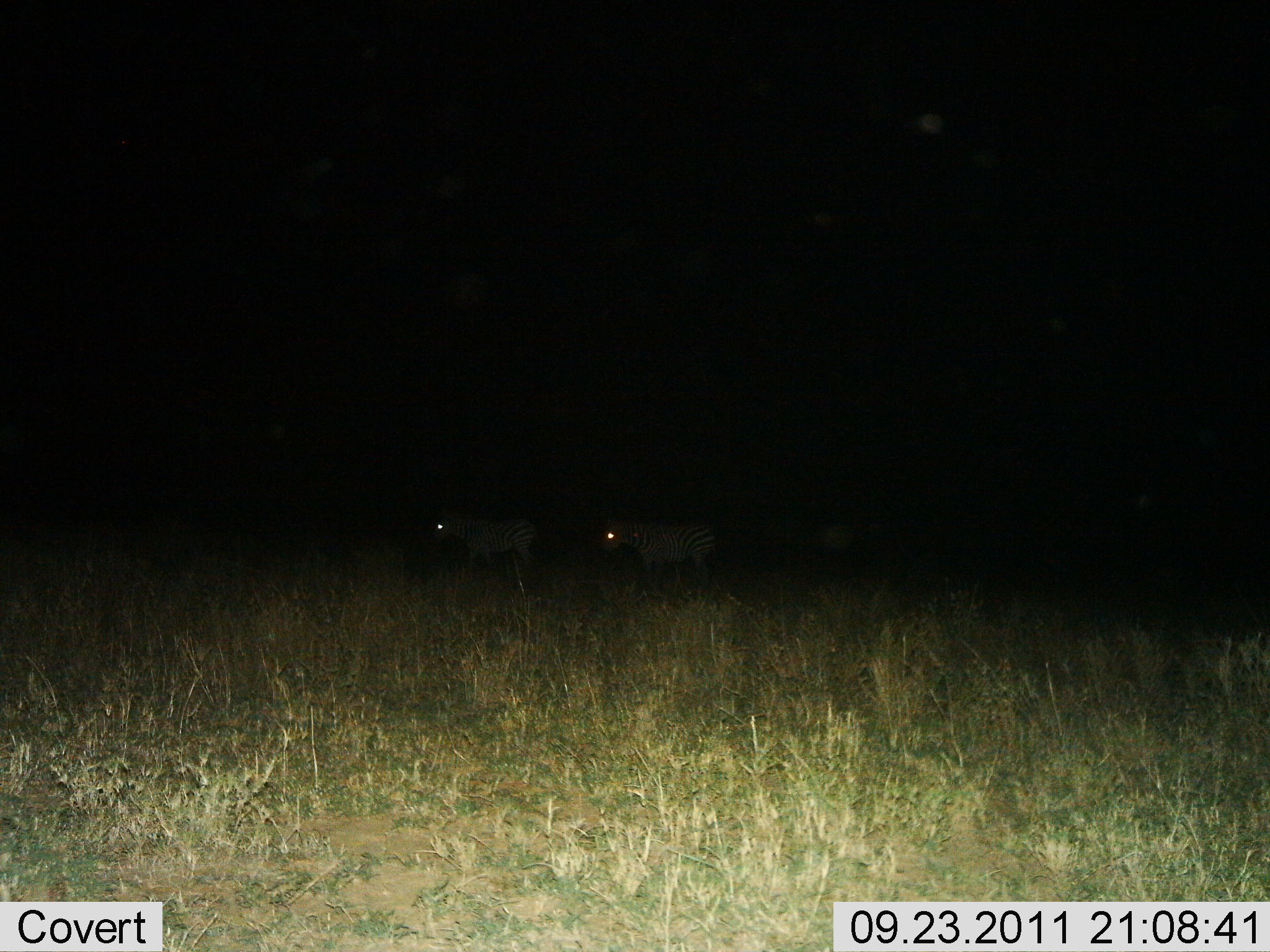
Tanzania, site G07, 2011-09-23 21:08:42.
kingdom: Animalia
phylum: Chordata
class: Mammalia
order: Perissodactyla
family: Equidae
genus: Equus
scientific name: Equus quagga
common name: plains zebra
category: zebra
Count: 2.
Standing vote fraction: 54%.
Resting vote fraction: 8%.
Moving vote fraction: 38%.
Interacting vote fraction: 0%.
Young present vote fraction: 0%.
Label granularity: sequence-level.